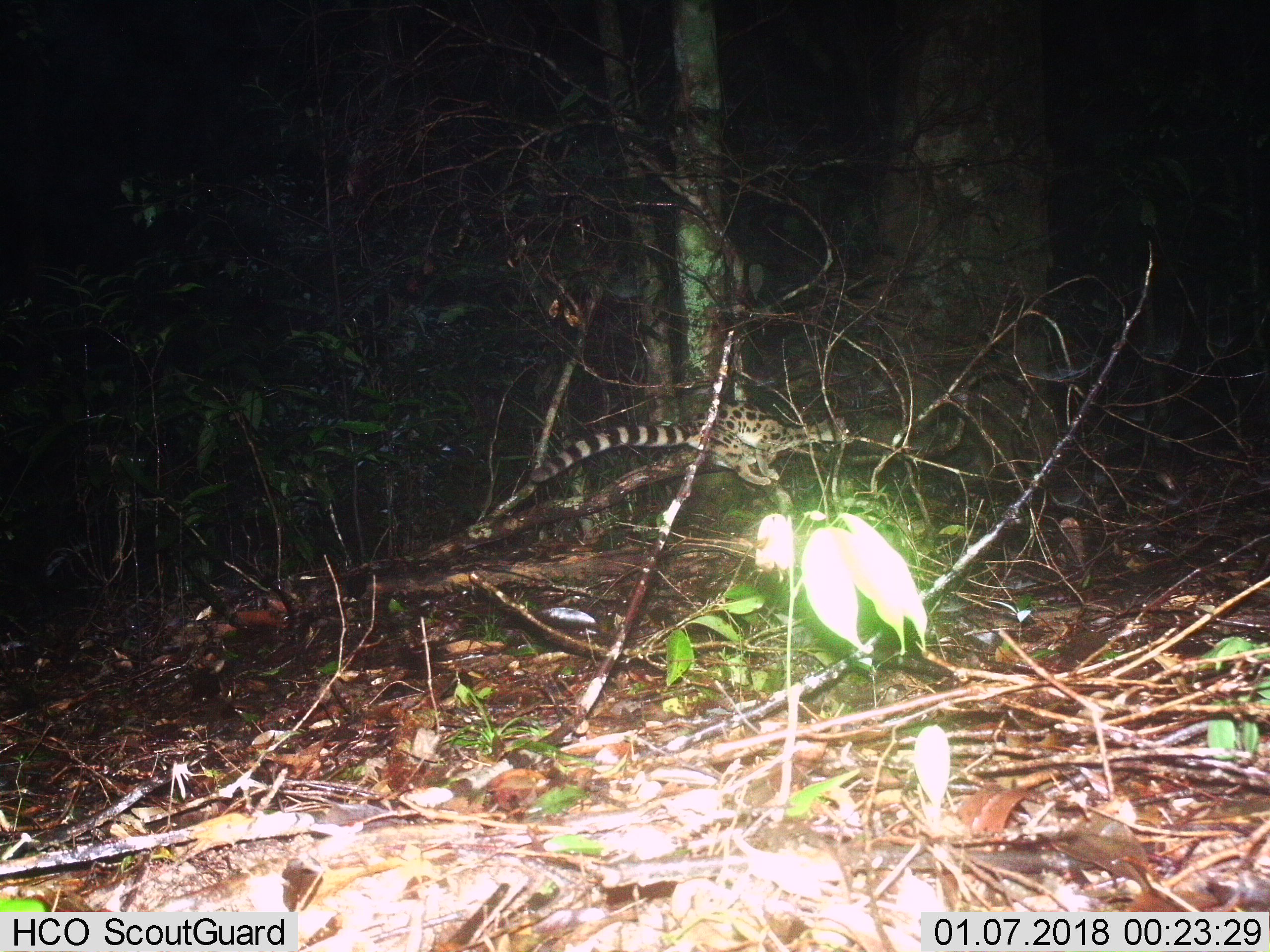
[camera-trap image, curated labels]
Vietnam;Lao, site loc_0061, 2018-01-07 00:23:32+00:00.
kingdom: Animalia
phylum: Chordata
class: Mammalia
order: Carnivora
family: Prionodontidae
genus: Prionodon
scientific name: Prionodon pardicolor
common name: spotted linsang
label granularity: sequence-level